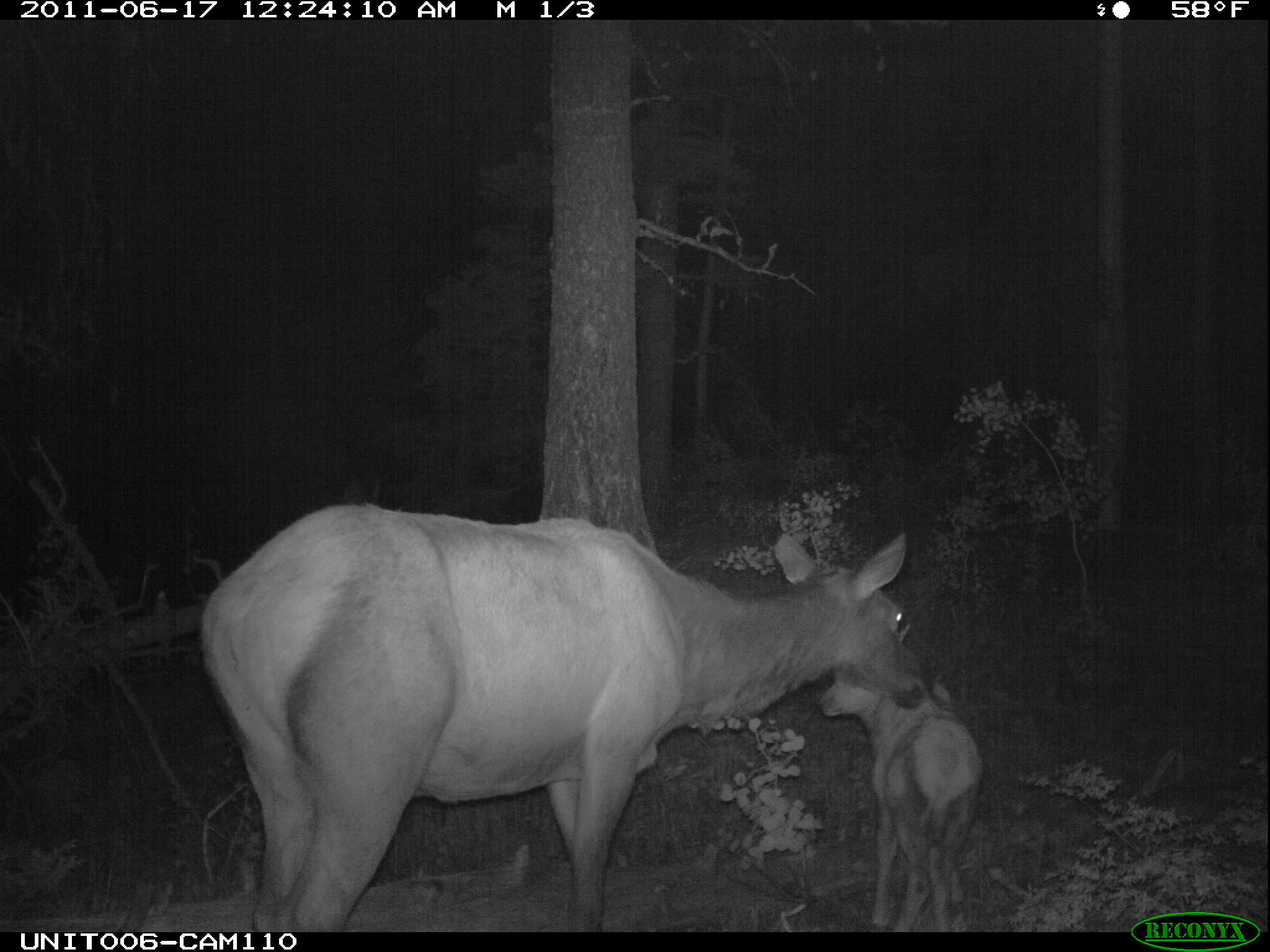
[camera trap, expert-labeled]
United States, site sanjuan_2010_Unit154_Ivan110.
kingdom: Animalia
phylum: Chordata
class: Mammalia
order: Artiodactyla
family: Cervidae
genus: Cervus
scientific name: Cervus elaphus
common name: red deer